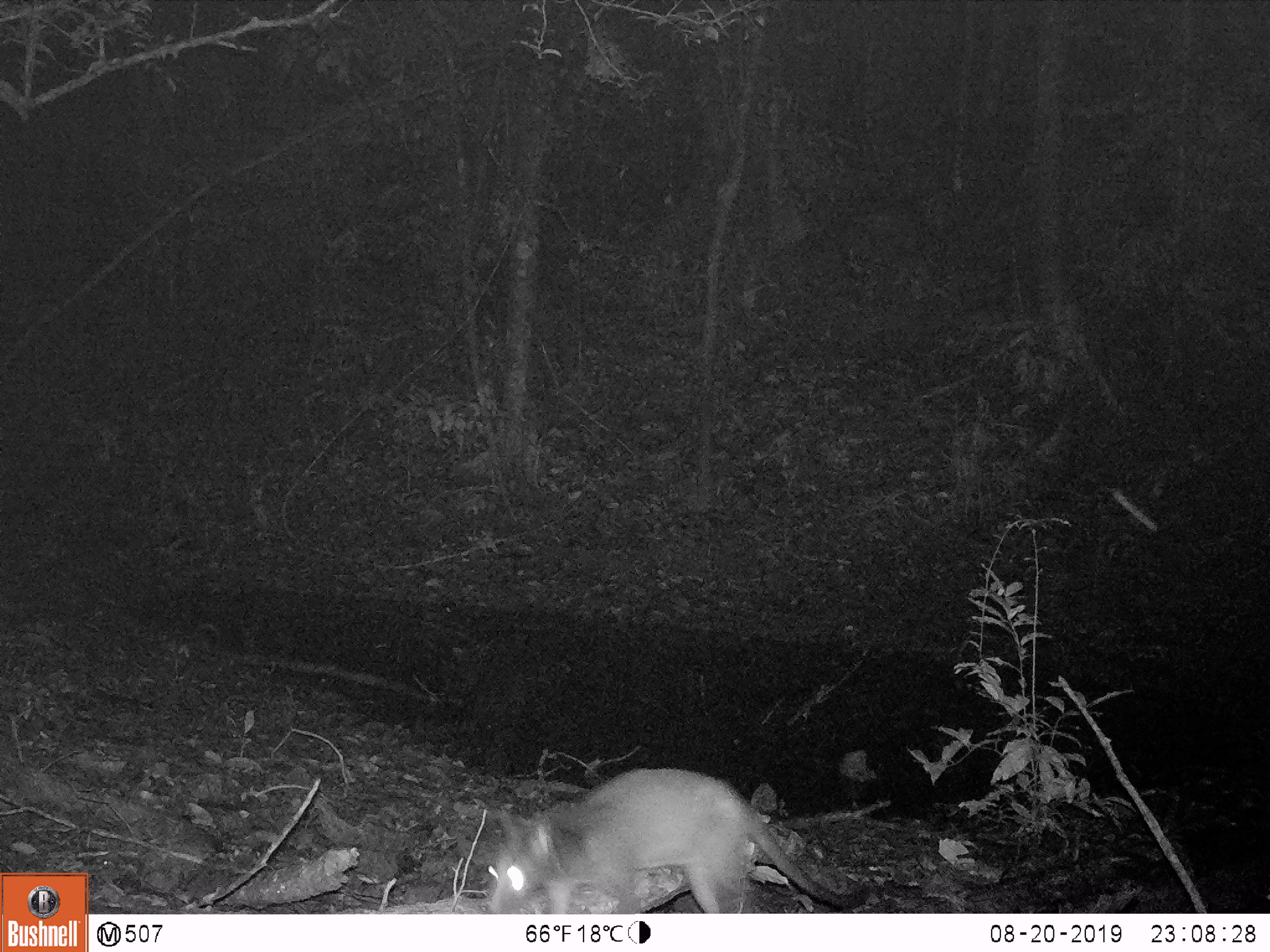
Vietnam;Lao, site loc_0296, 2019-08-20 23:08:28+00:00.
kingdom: Animalia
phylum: Chordata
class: Mammalia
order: Carnivora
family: Viverridae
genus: Paguma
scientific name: Paguma larvata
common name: masked palm civet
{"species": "masked palm civet (Paguma larvata)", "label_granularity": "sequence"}